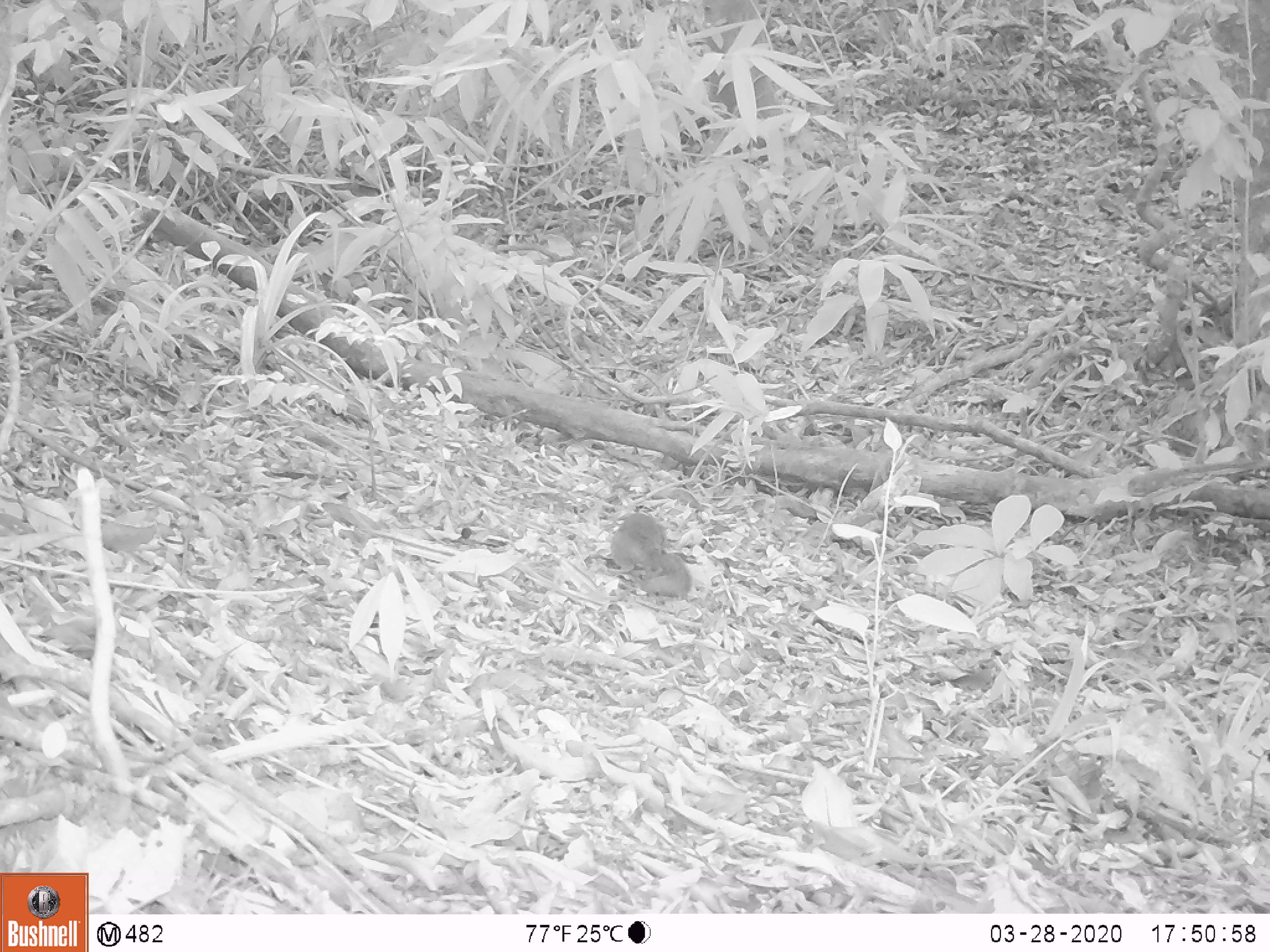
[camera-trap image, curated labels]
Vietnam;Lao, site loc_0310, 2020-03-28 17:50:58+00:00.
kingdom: Animalia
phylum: Chordata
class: Mammalia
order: Rodentia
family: Sciuridae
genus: Dremomys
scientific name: Dremomys rufigenis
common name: red-cheeked squirrel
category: red cheeked squirrel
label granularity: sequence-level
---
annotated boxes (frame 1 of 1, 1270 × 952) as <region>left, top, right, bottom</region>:
red cheeked squirrel: <region>609, 512, 690, 599</region>